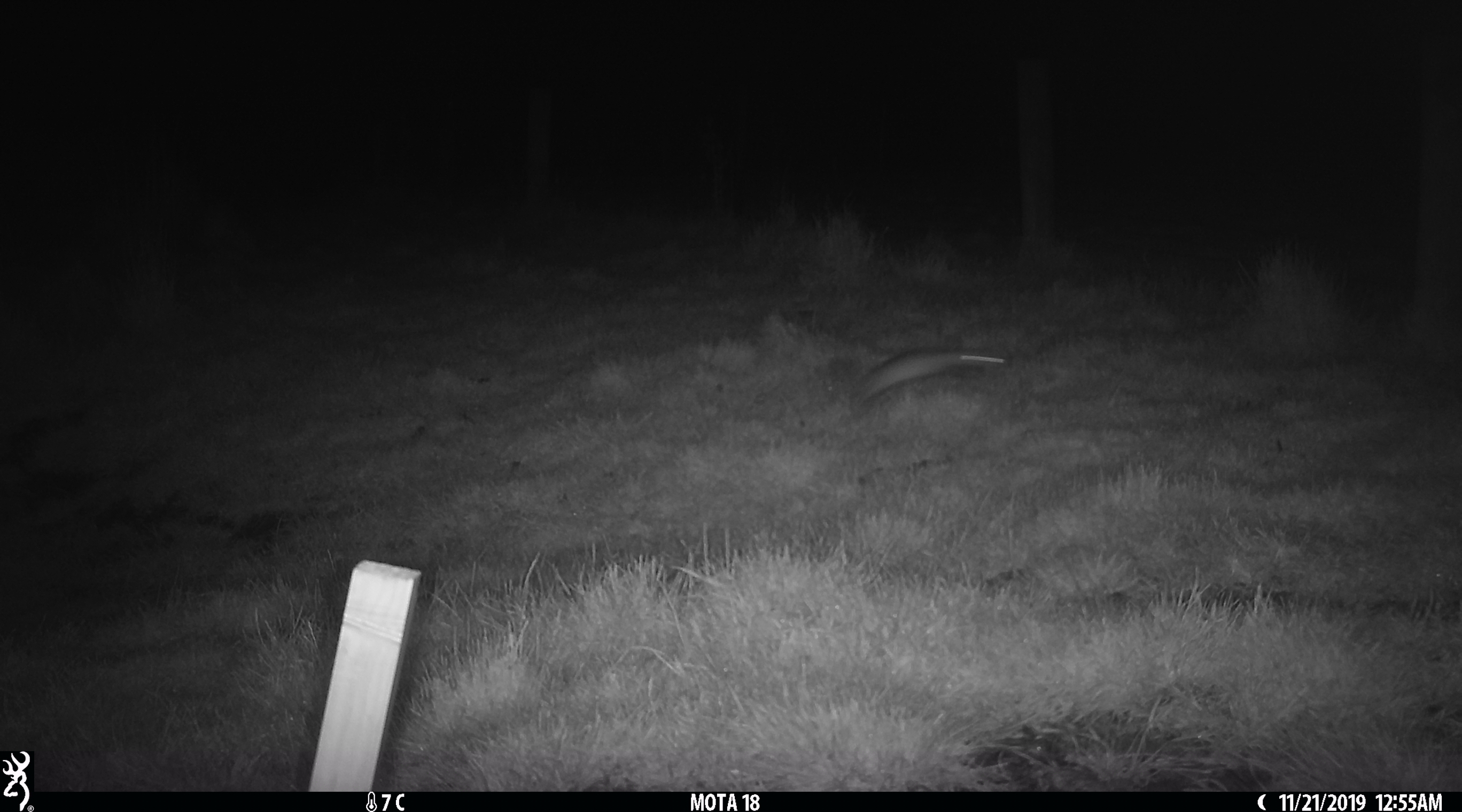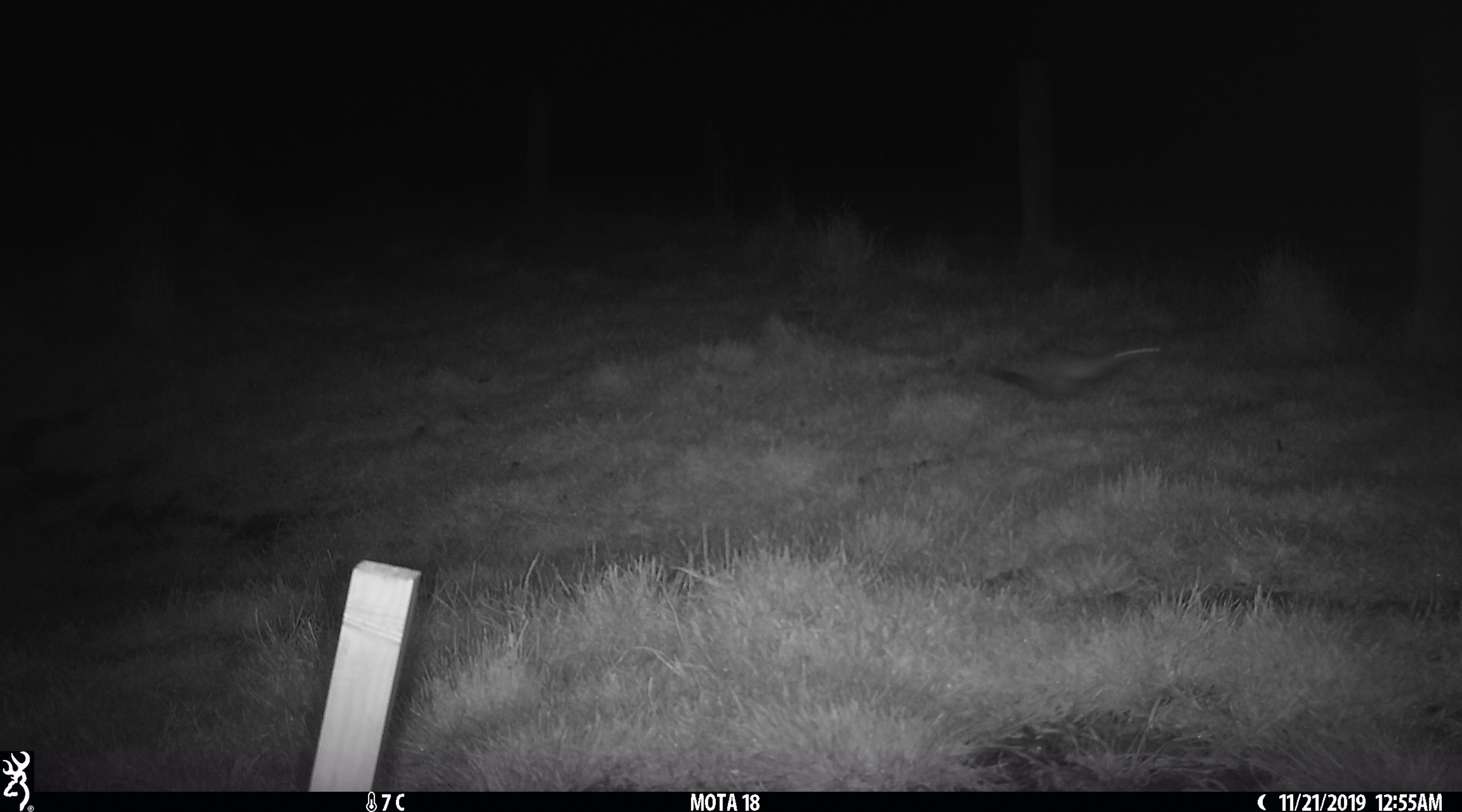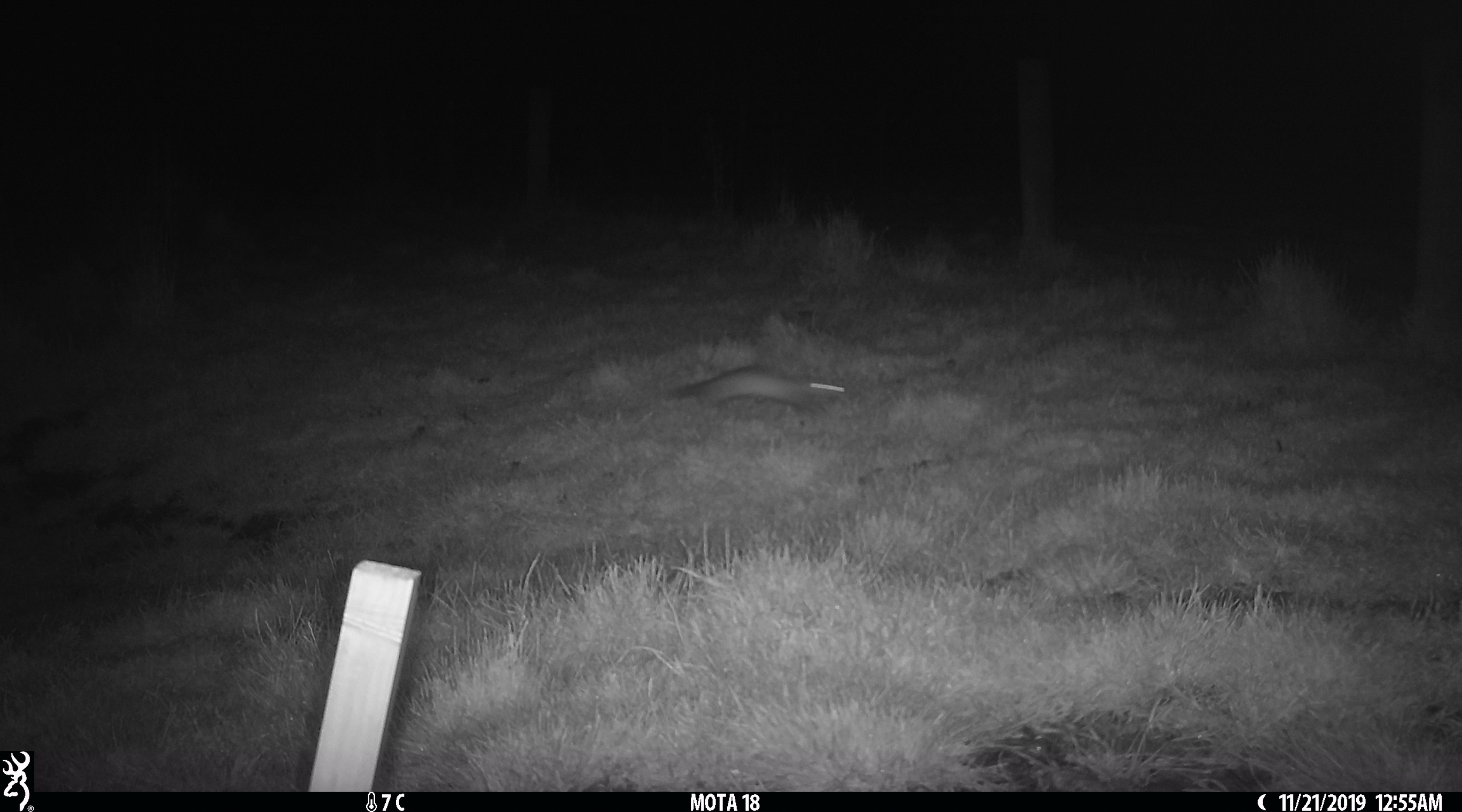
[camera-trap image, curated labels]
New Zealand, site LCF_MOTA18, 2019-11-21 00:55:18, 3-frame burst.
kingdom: Animalia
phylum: Chordata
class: Mammalia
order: Carnivora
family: Mustelidae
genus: Mustela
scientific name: Mustela furo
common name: ferret